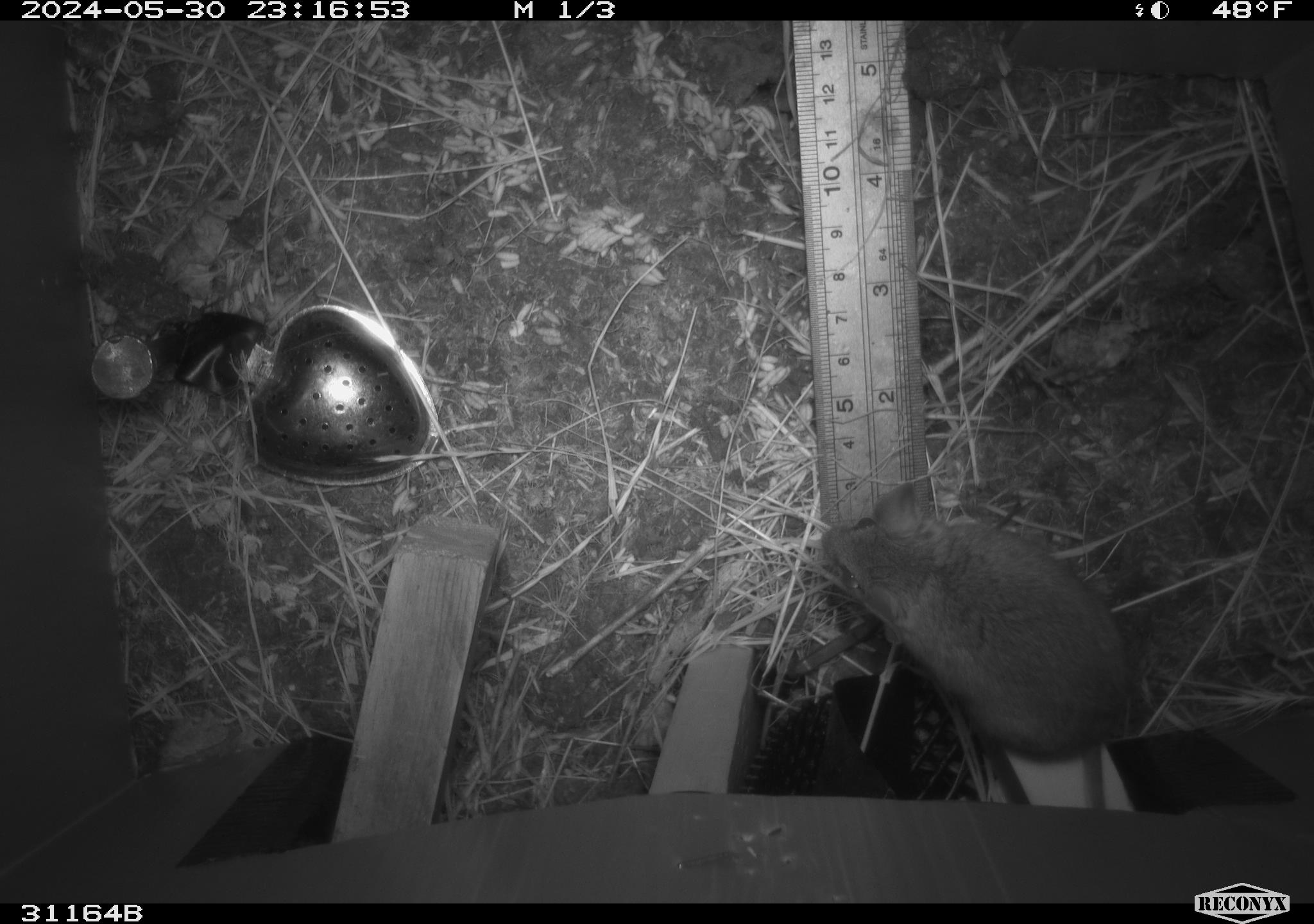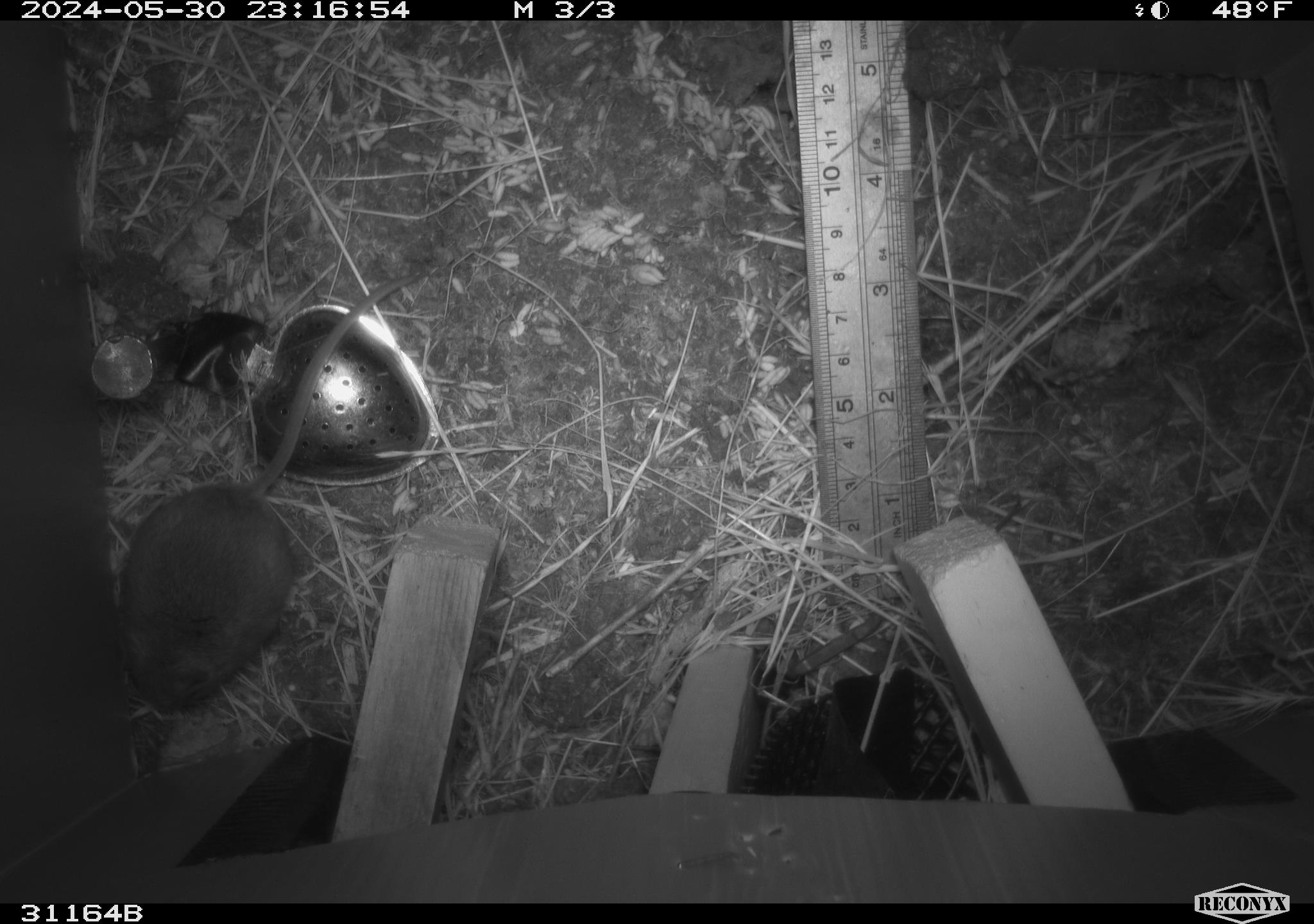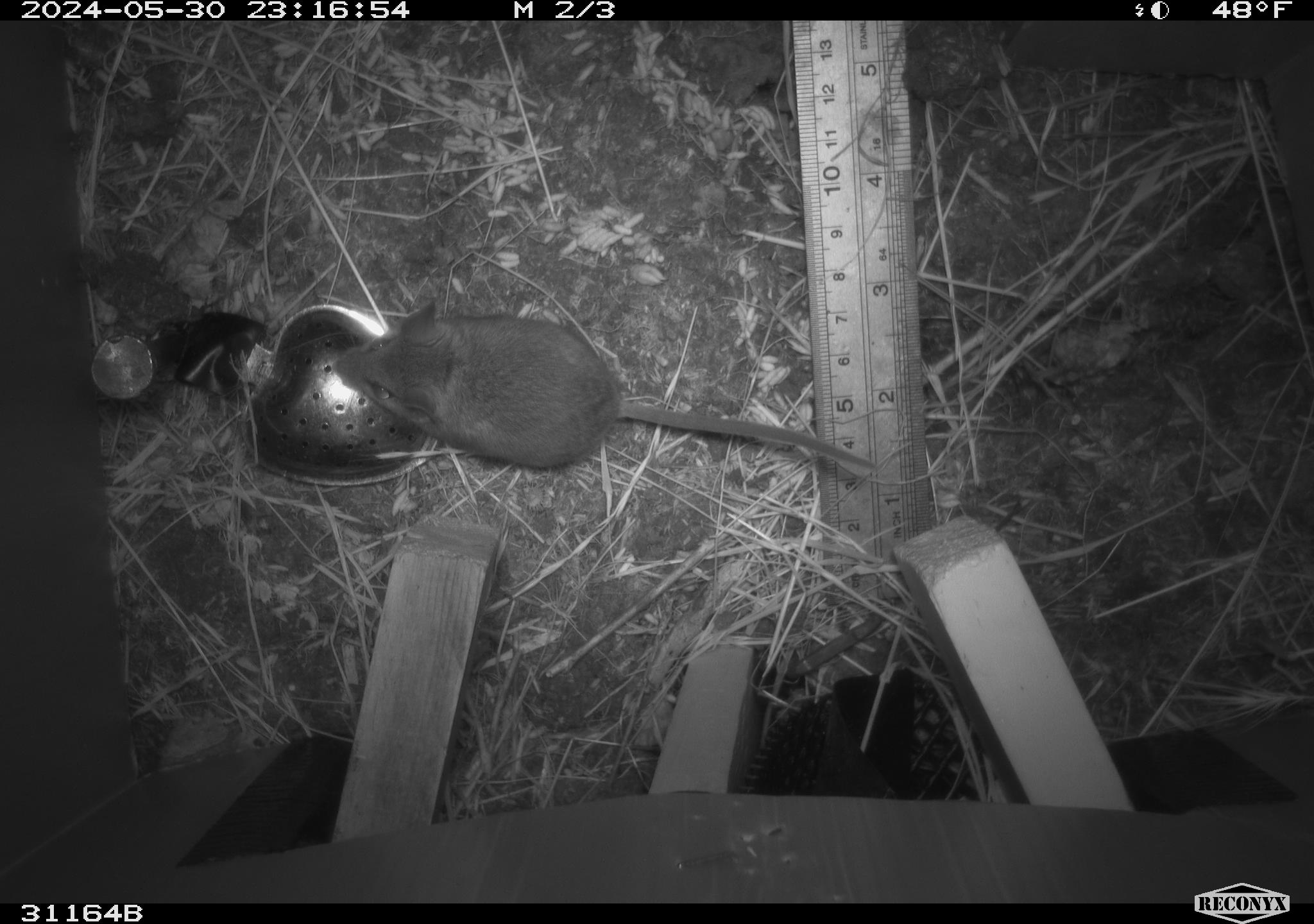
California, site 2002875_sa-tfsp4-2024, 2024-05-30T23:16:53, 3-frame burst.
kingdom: Animalia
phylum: Chordata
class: Mammalia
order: Rodentia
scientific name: Rodentia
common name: rodent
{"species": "rodent (Rodentia)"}